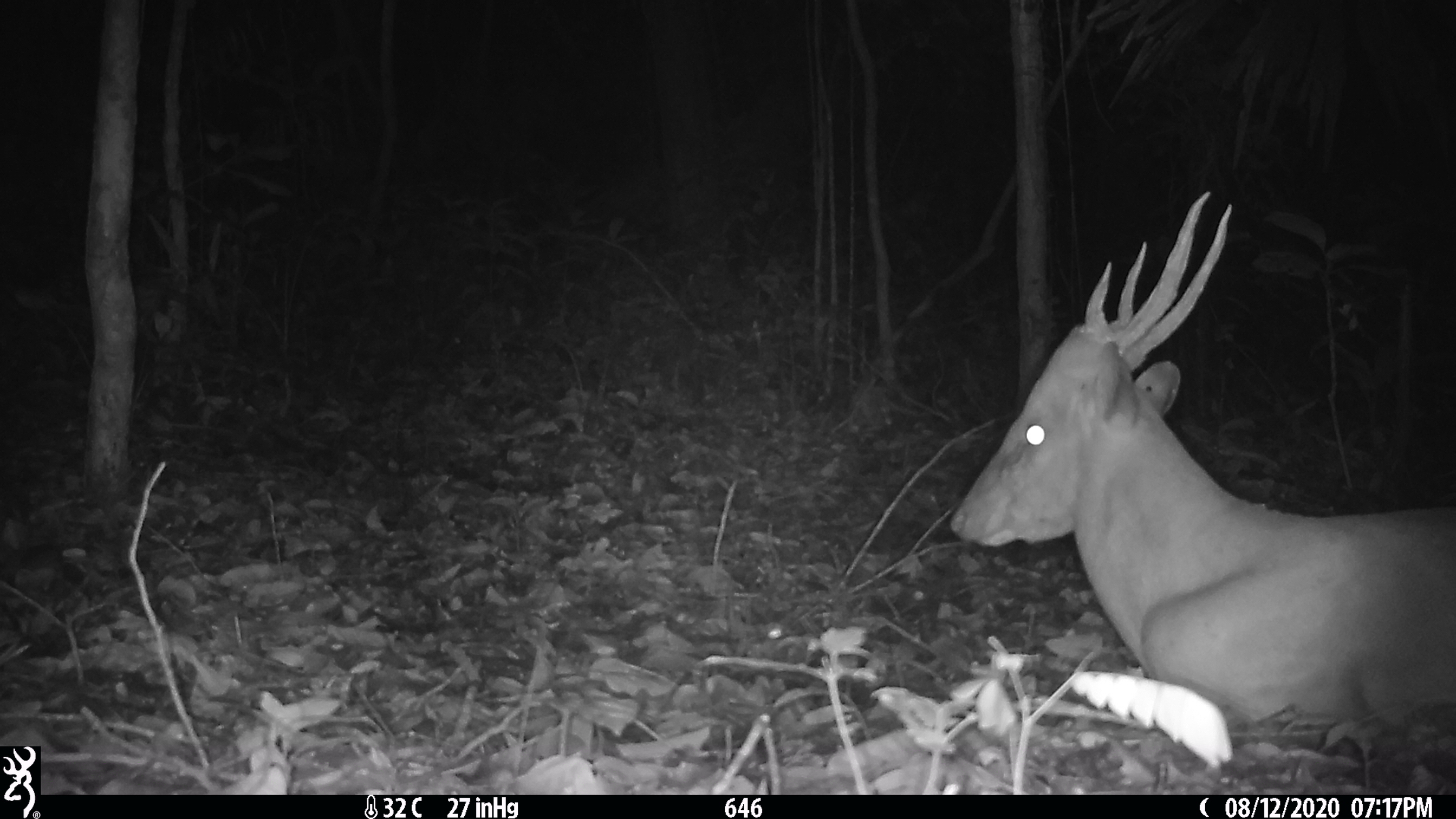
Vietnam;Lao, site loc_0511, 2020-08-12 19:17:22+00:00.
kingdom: Animalia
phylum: Chordata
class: Mammalia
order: Artiodactyla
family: Cervidae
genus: Muntiacus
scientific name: Muntiacus vuquangensis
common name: large-antlered muntjac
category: large antlered muntjac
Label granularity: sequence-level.